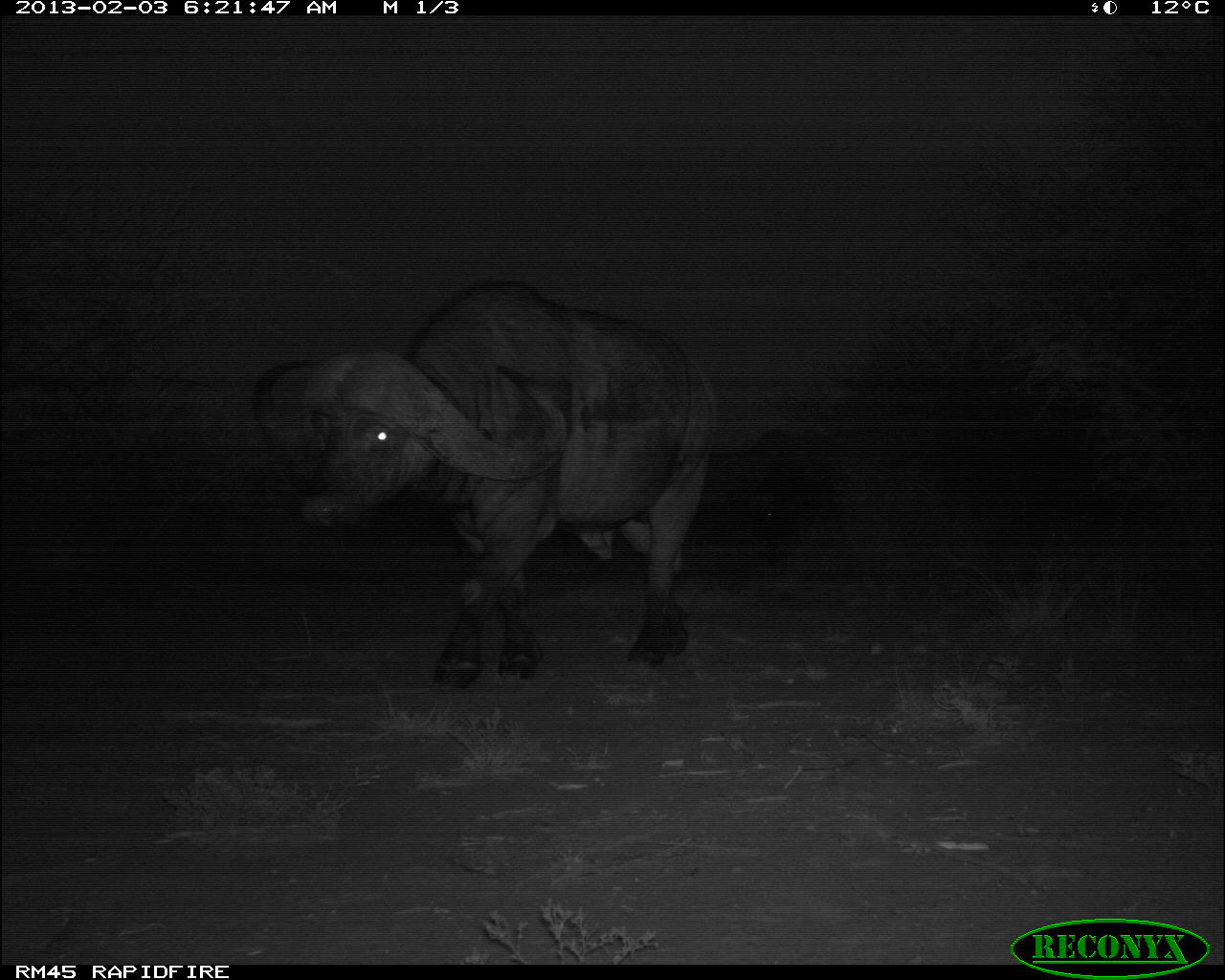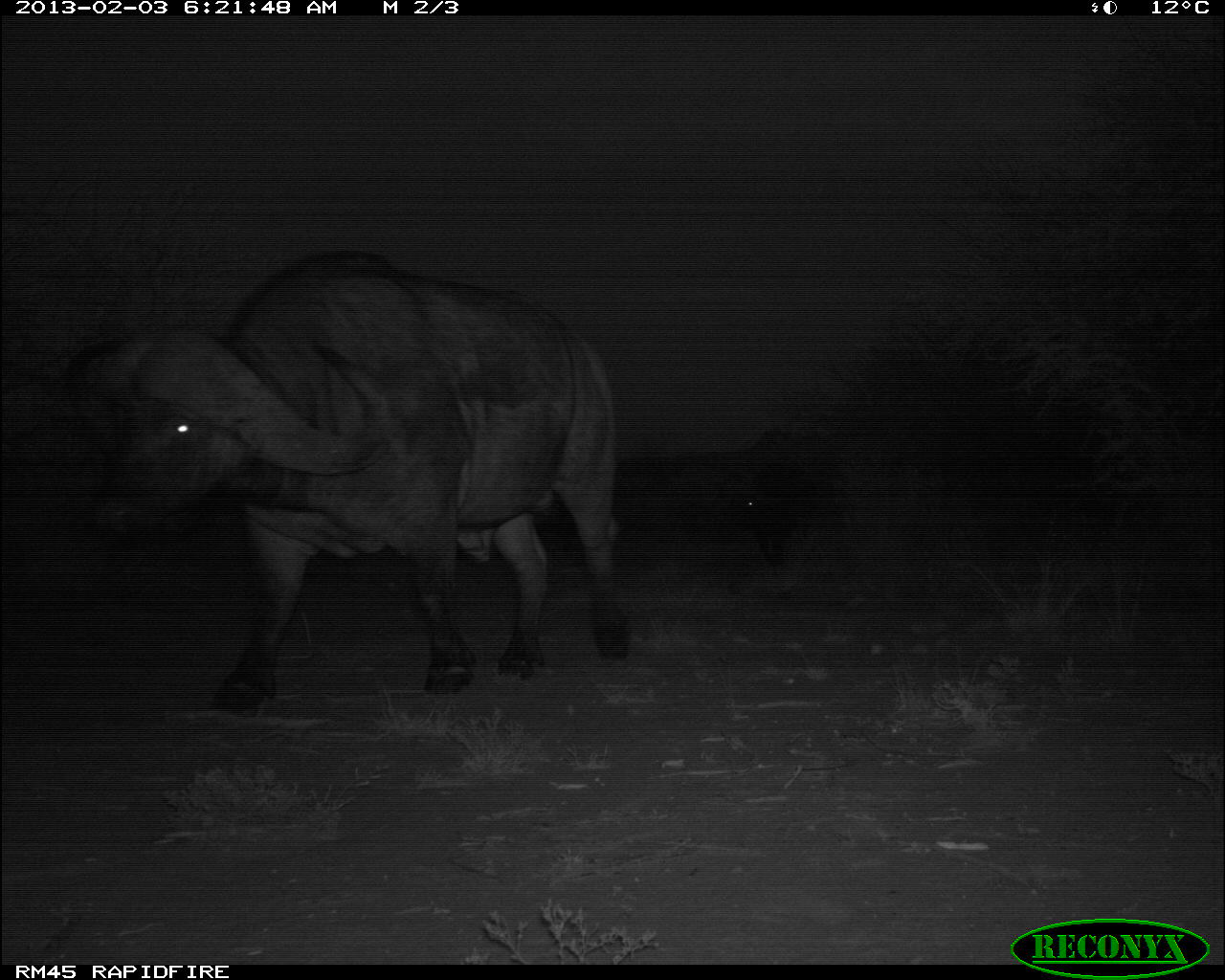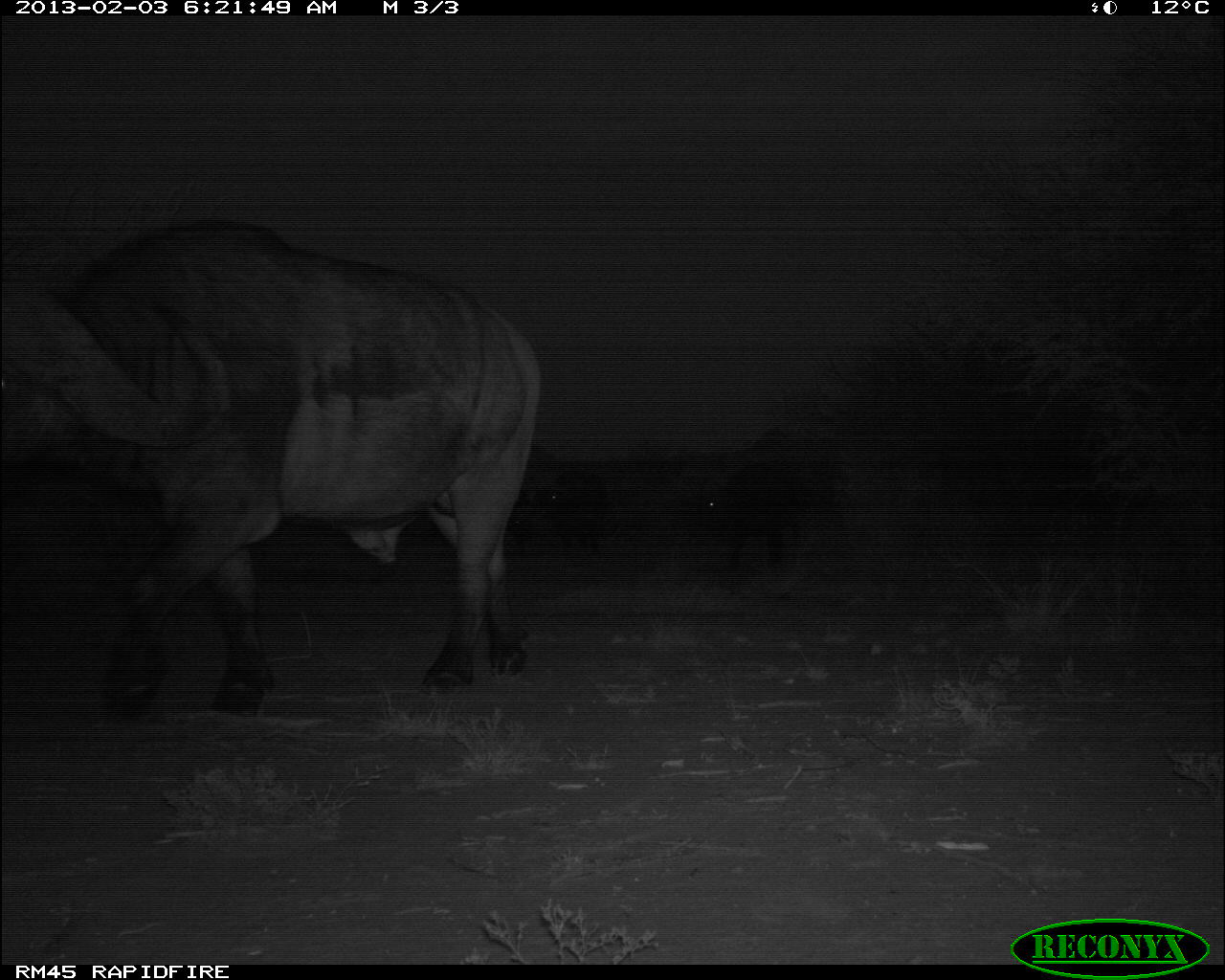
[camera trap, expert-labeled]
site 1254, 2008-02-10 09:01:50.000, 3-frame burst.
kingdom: Animalia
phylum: Chordata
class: Mammalia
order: Artiodactyla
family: Bovidae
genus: Aepyceros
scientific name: Aepyceros melampus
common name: impala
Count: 4.